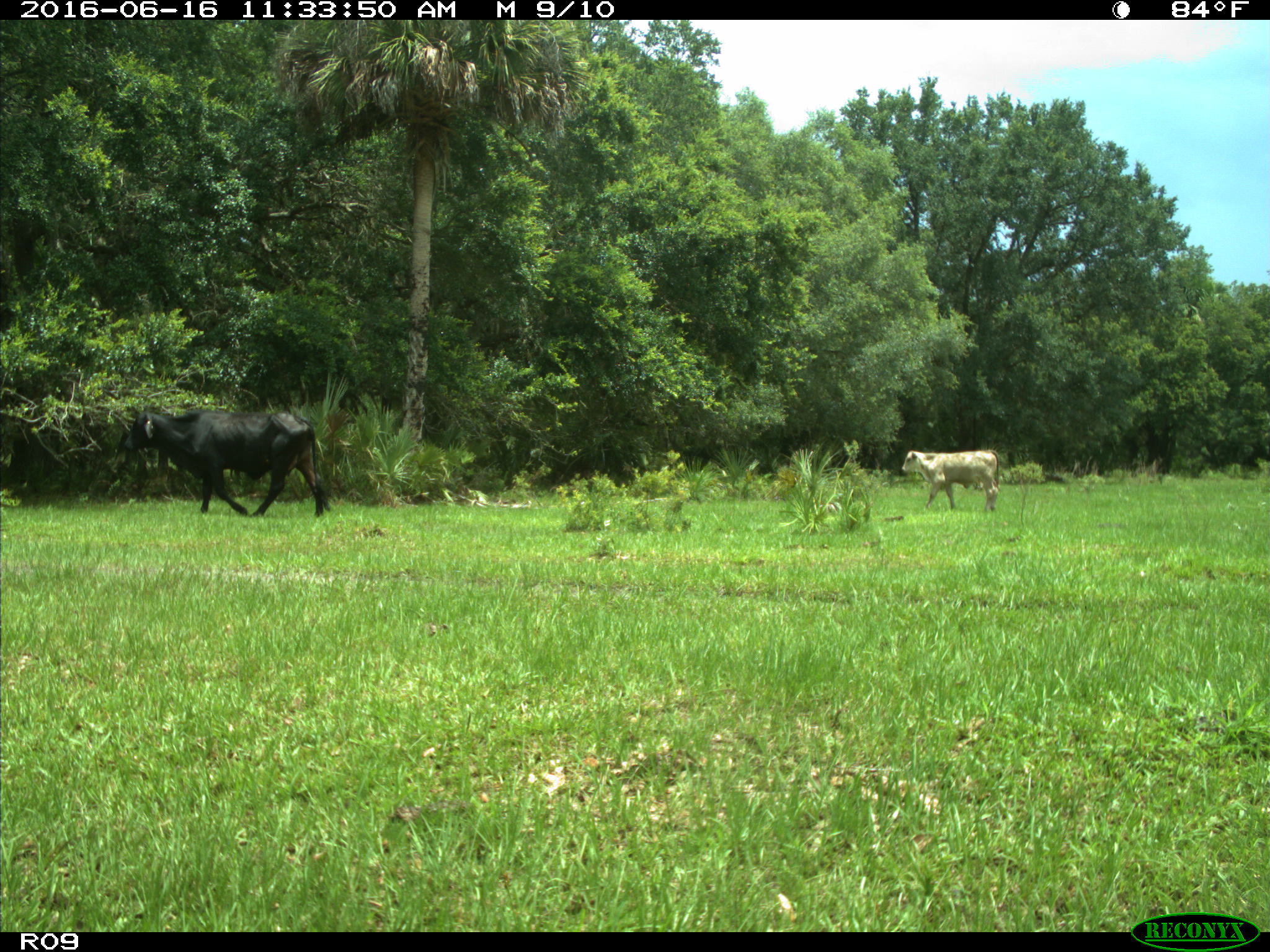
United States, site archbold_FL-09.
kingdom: Animalia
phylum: Chordata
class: Mammalia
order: Artiodactyla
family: Bovidae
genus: Bos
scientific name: Bos taurus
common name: domestic cow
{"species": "Bos taurus (domestic cow)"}